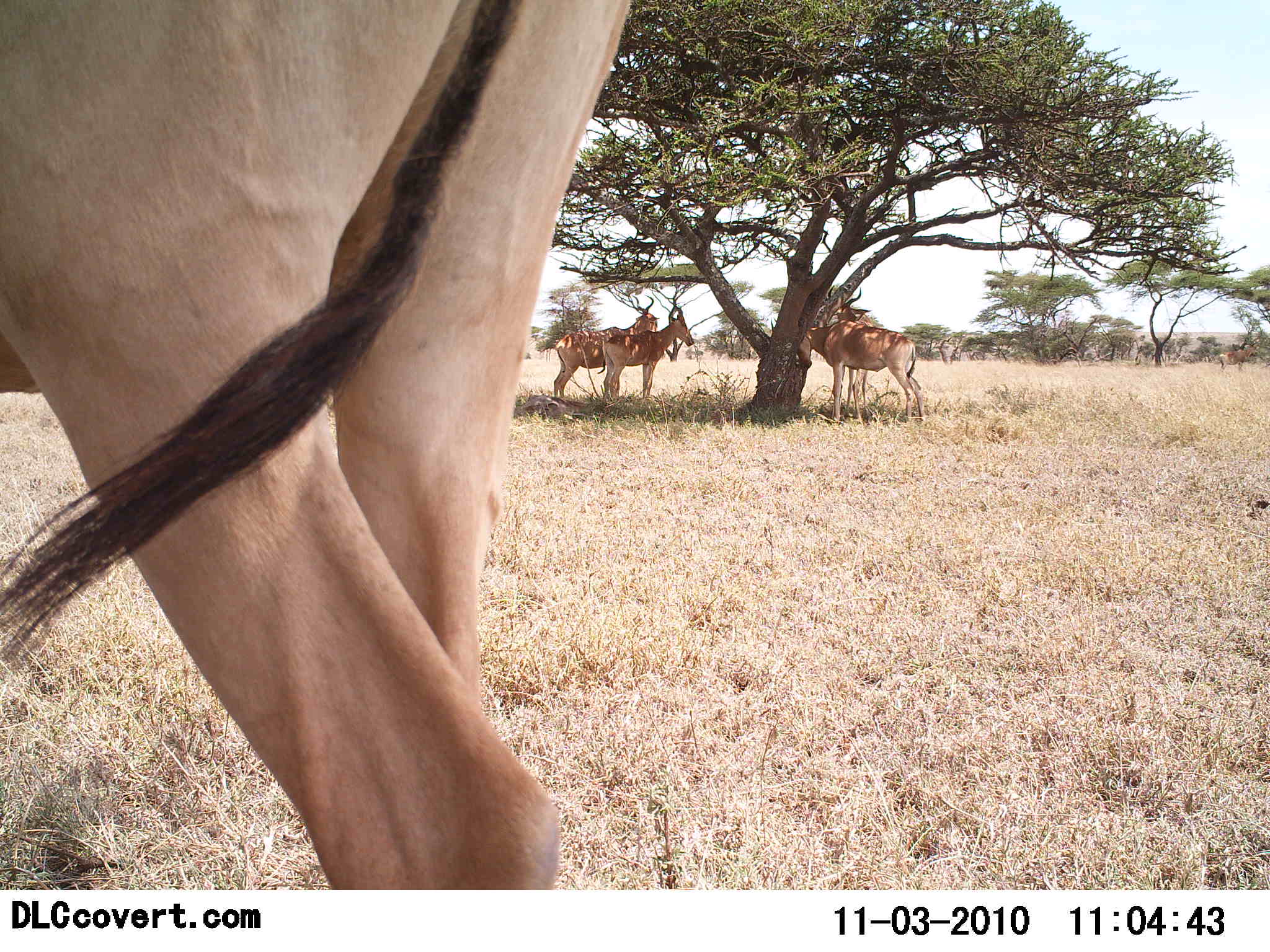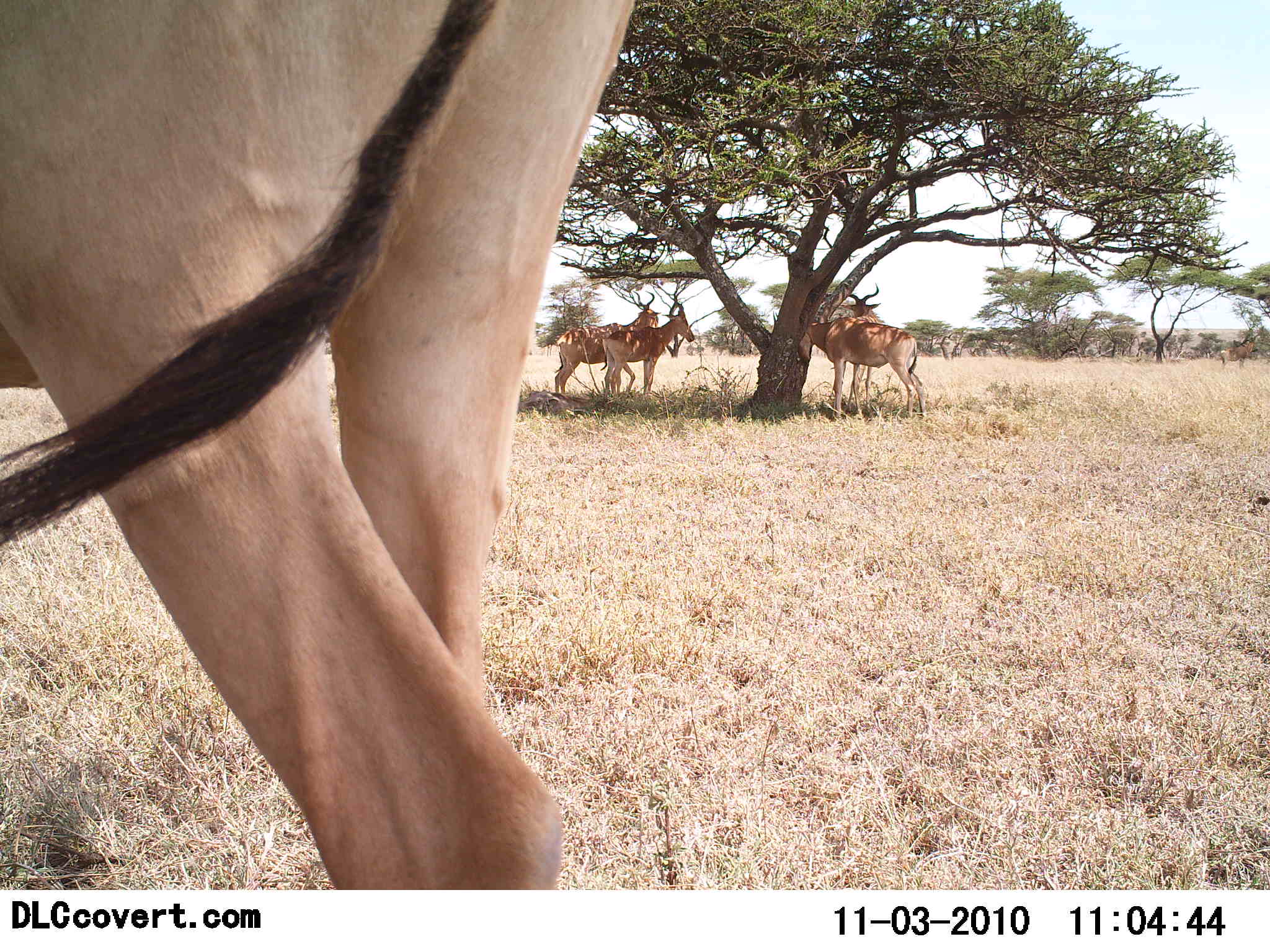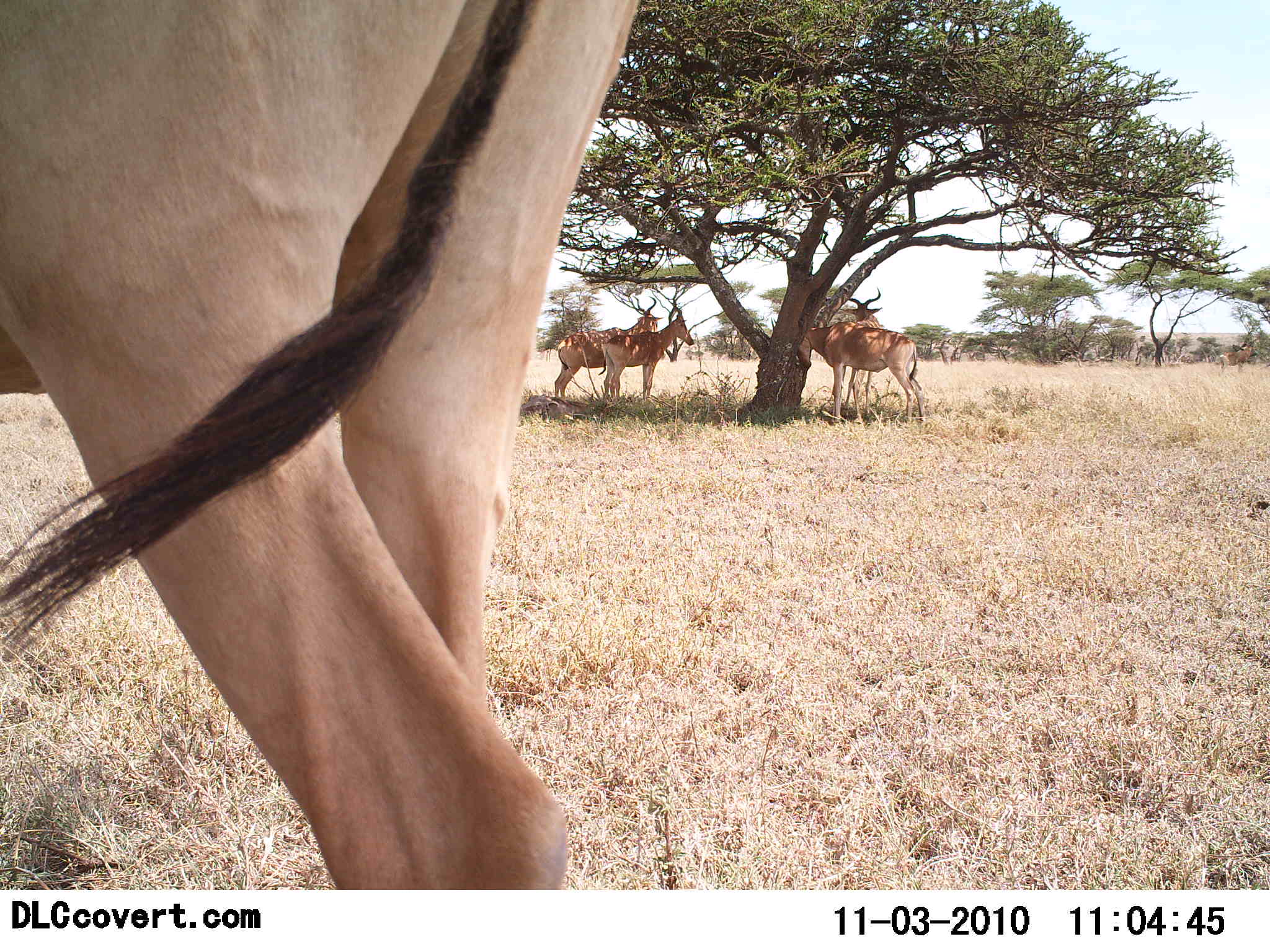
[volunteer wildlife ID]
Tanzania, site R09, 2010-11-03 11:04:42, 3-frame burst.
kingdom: Animalia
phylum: Chordata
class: Mammalia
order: Artiodactyla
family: Bovidae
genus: Alcelaphus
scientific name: Alcelaphus buselaphus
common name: hartebeest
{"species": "hartebeest (Alcelaphus buselaphus)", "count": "5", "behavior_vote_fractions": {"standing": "90%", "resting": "14%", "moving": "0%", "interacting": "5%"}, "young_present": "0%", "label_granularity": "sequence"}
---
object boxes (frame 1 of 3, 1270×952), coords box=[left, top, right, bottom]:
animal: box=[0, 1, 629, 889]; box=[797, 321, 926, 426]; box=[597, 288, 695, 405]; box=[553, 294, 660, 401]; box=[825, 286, 885, 415]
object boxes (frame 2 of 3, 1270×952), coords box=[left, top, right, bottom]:
animal: box=[0, 1, 635, 889]; box=[797, 316, 926, 423]; box=[597, 288, 695, 405]; box=[553, 294, 660, 401]; box=[831, 283, 885, 415]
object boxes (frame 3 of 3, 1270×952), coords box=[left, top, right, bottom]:
animal: box=[0, 1, 639, 889]; box=[797, 316, 926, 423]; box=[554, 295, 665, 401]; box=[597, 289, 695, 405]; box=[839, 287, 885, 415]